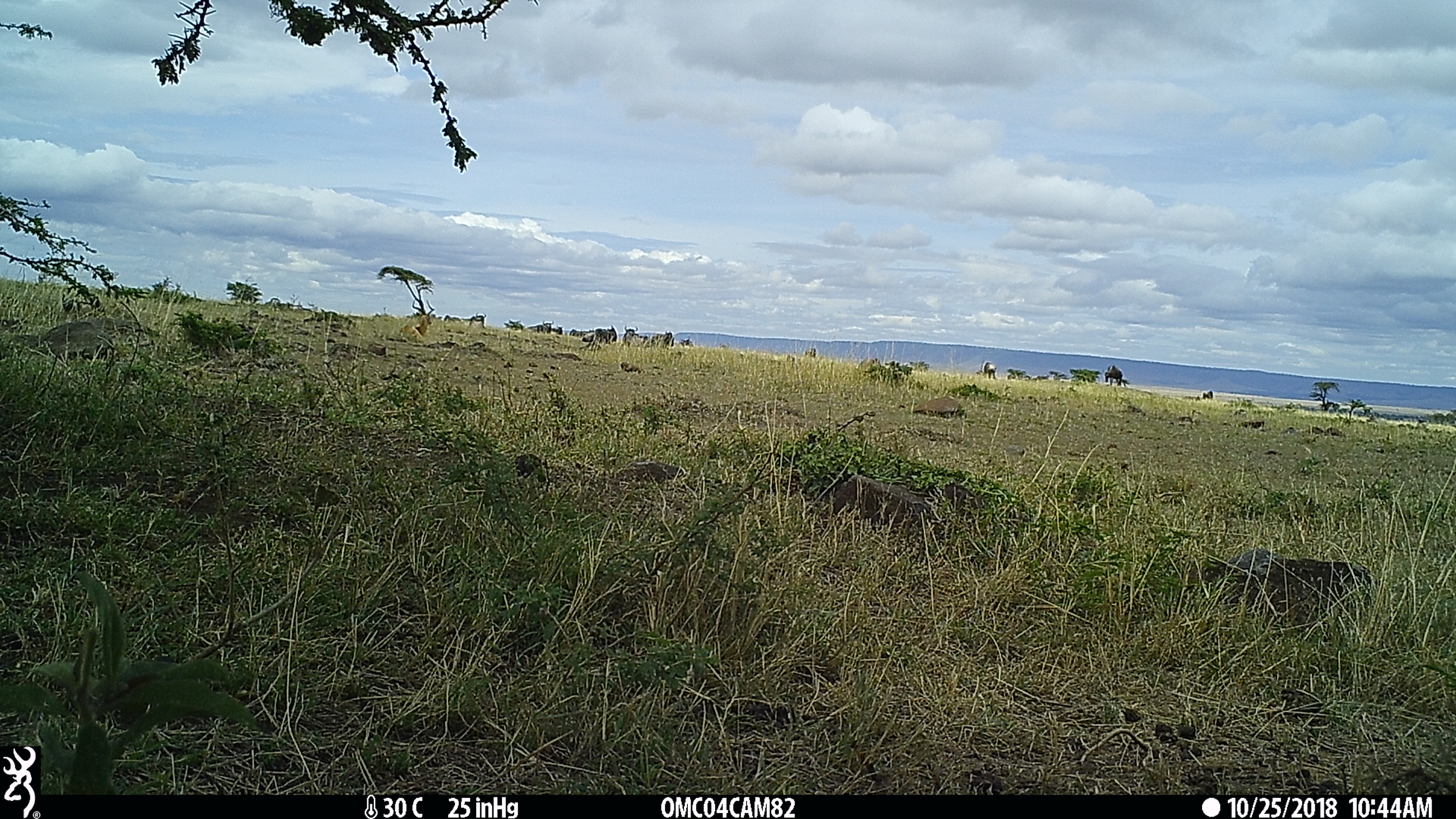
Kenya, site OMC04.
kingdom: Animalia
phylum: Chordata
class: Mammalia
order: Artiodactyla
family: Bovidae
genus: Aepyceros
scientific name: Aepyceros melampus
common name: impala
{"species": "impala (Aepyceros melampus)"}